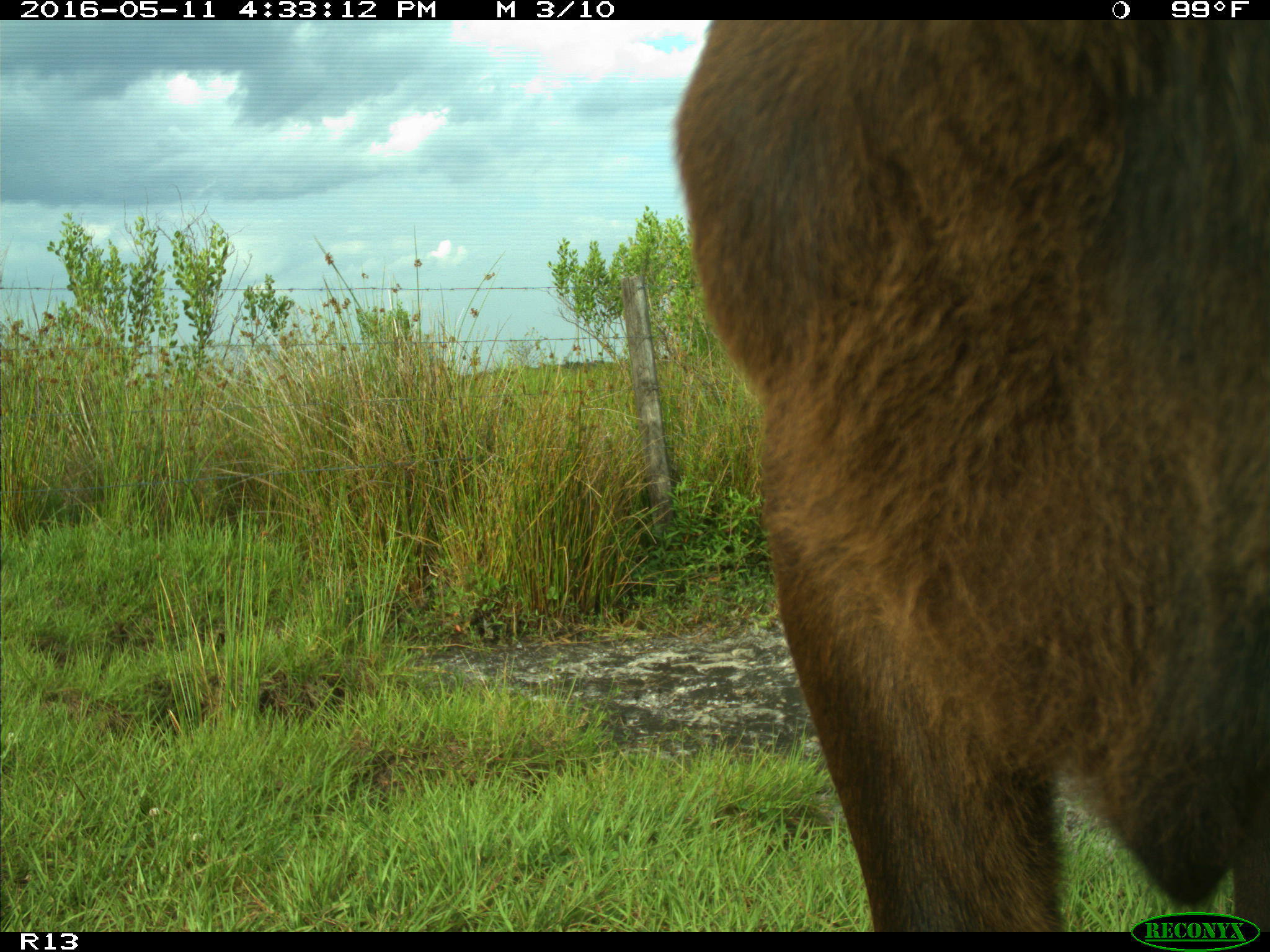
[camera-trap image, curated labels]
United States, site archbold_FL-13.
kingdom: Animalia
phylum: Chordata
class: Mammalia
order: Artiodactyla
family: Bovidae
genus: Bos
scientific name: Bos taurus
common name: domestic cow